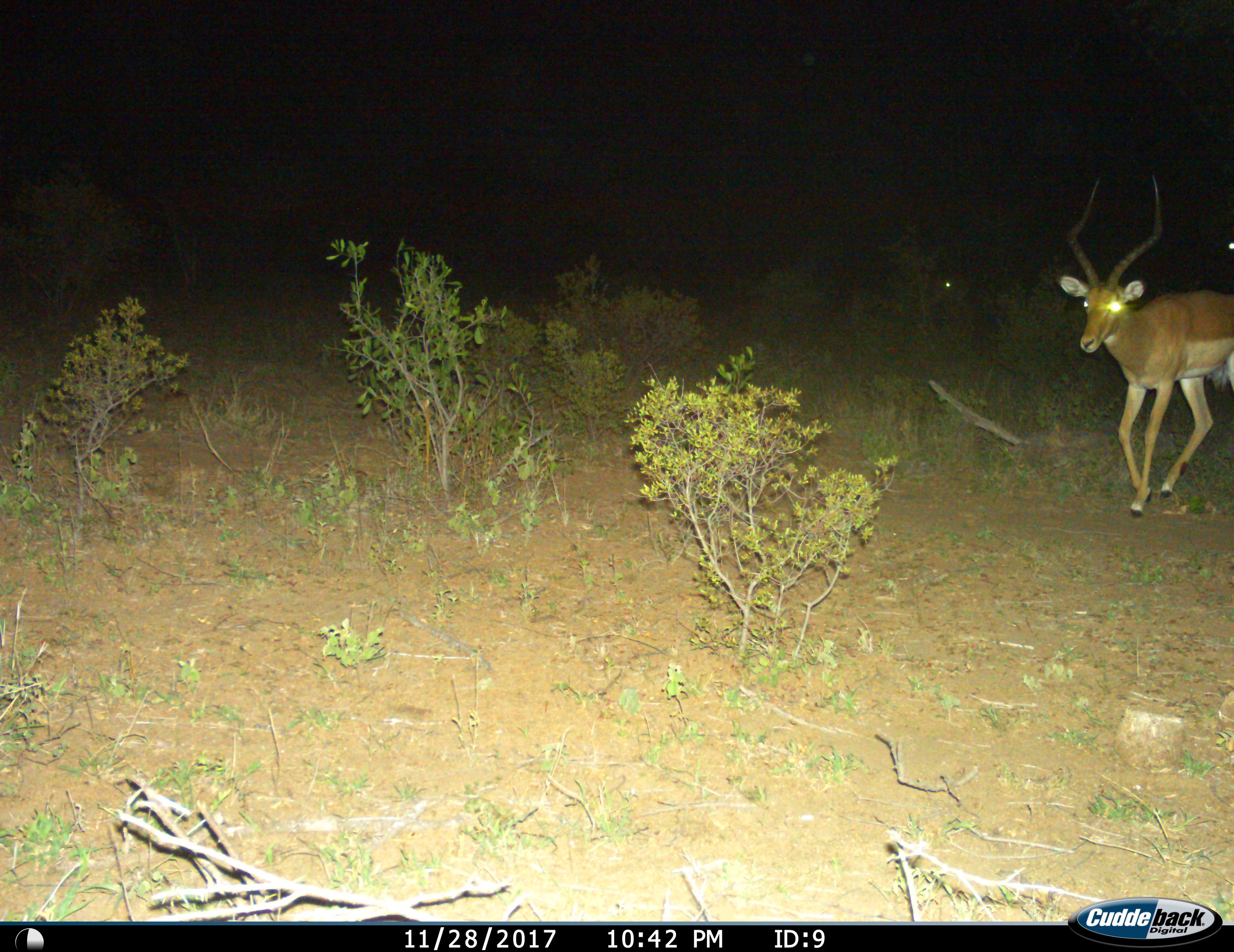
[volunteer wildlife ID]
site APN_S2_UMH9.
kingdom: Animalia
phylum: Chordata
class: Mammalia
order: Artiodactyla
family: Bovidae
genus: Aepyceros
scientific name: Aepyceros melampus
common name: impala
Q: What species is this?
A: Impala (Aepyceros melampus).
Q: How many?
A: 2.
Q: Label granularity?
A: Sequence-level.